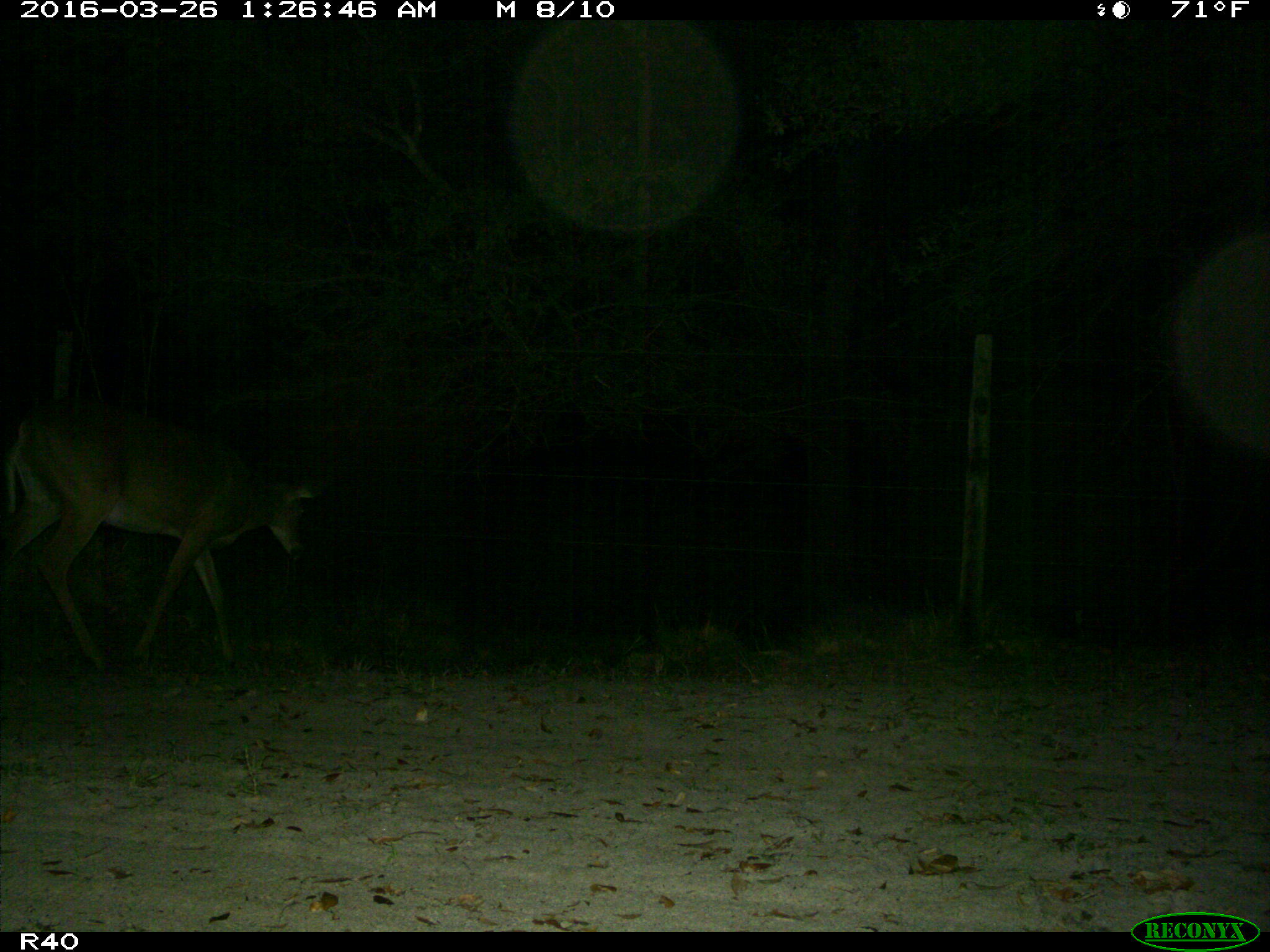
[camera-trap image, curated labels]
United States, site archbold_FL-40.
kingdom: Animalia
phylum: Chordata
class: Mammalia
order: Artiodactyla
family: Cervidae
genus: Odocoileus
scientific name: Odocoileus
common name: deer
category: unidentified deer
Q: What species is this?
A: Unidentified deer (deer) (Odocoileus).